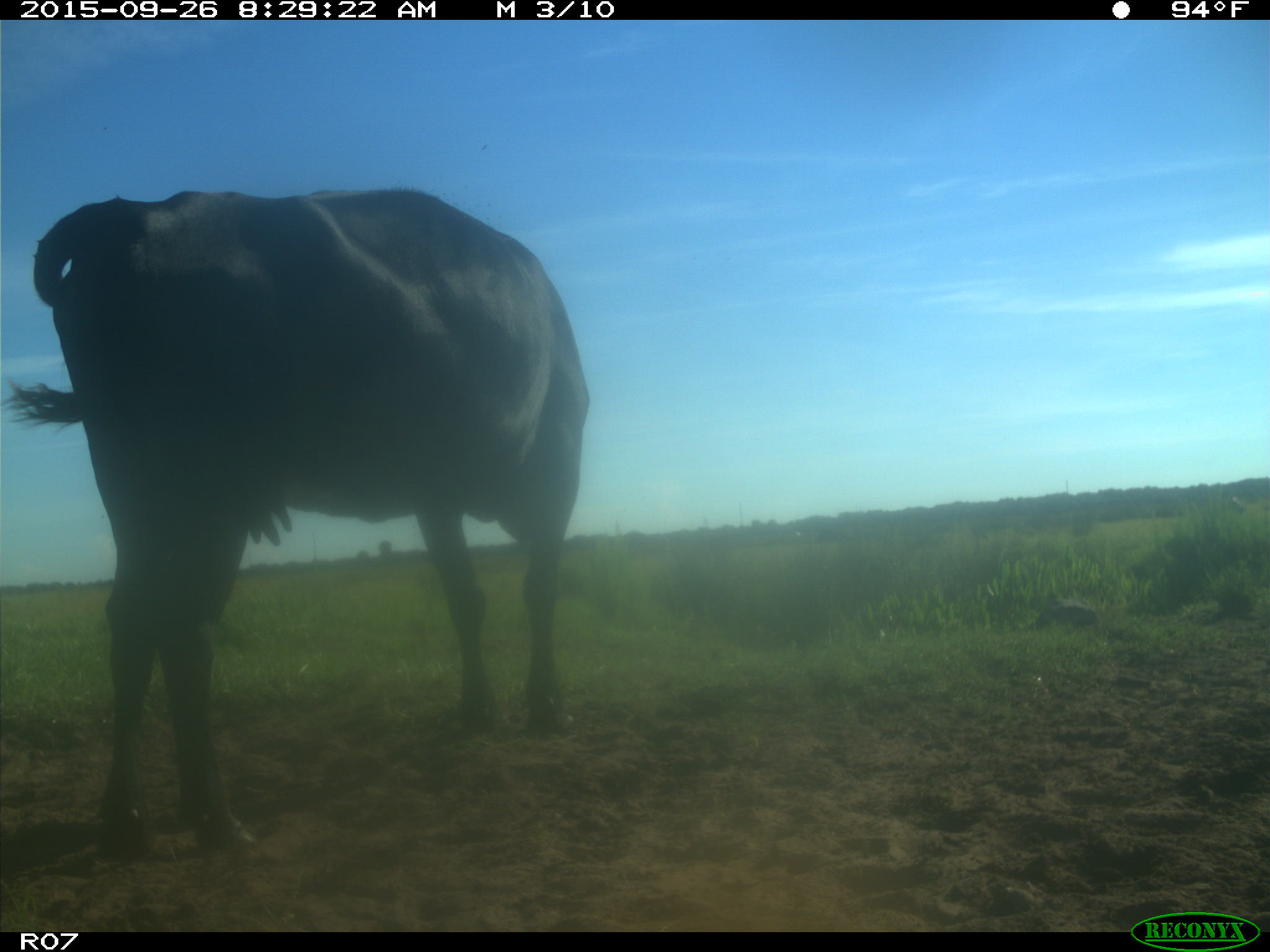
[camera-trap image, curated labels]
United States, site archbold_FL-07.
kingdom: Animalia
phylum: Chordata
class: Mammalia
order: Artiodactyla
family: Bovidae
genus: Bos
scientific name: Bos taurus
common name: domestic cow